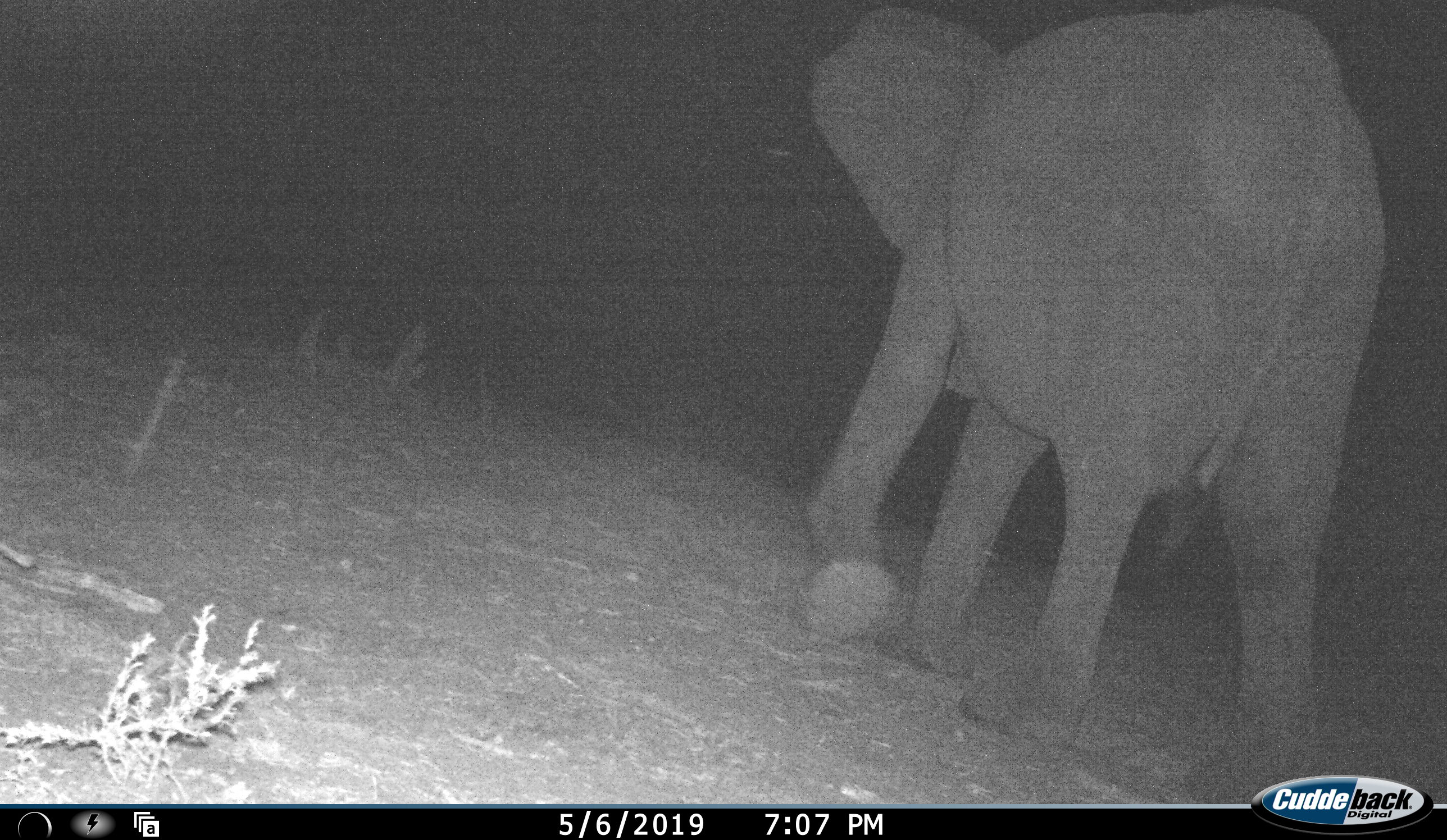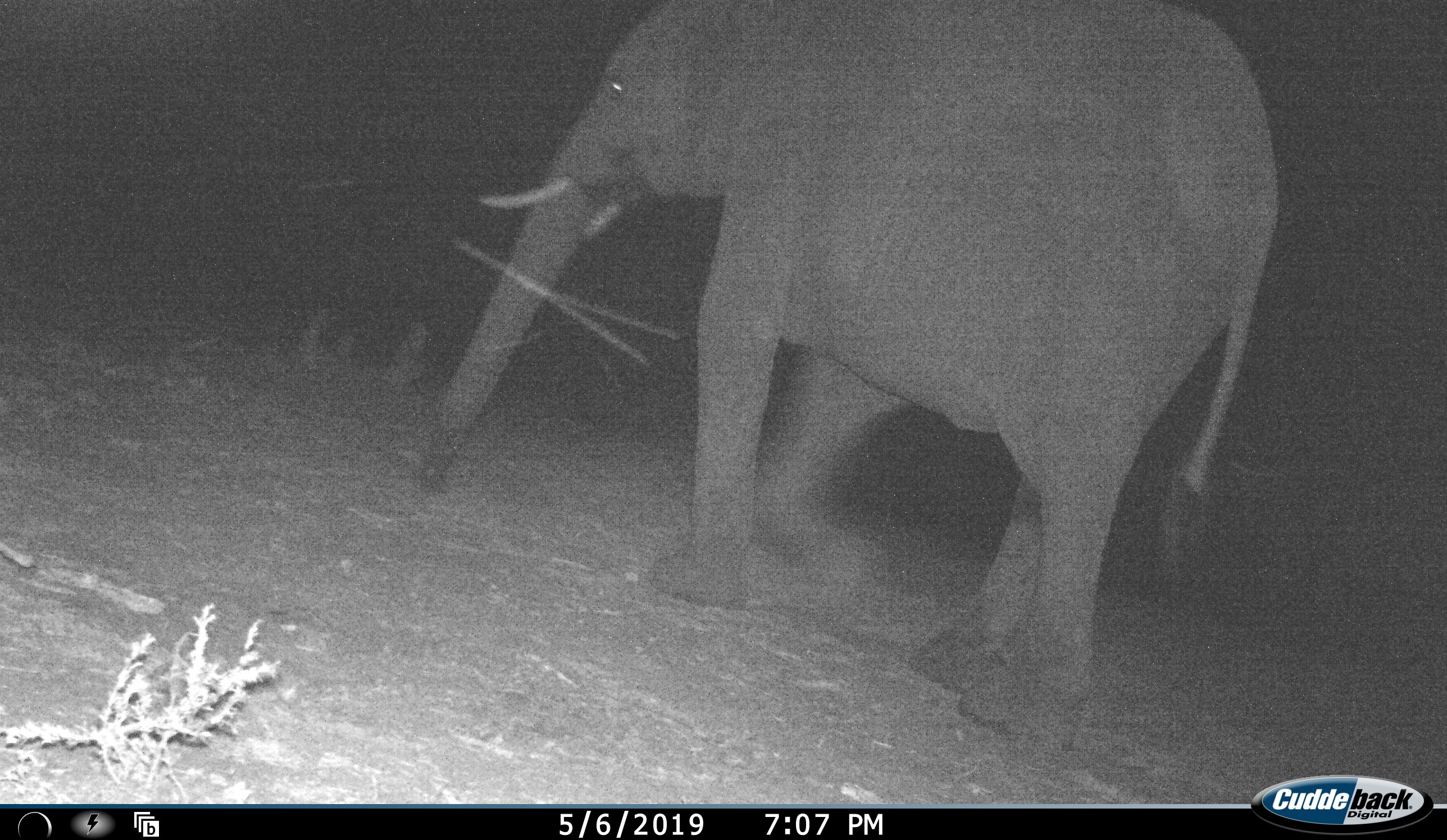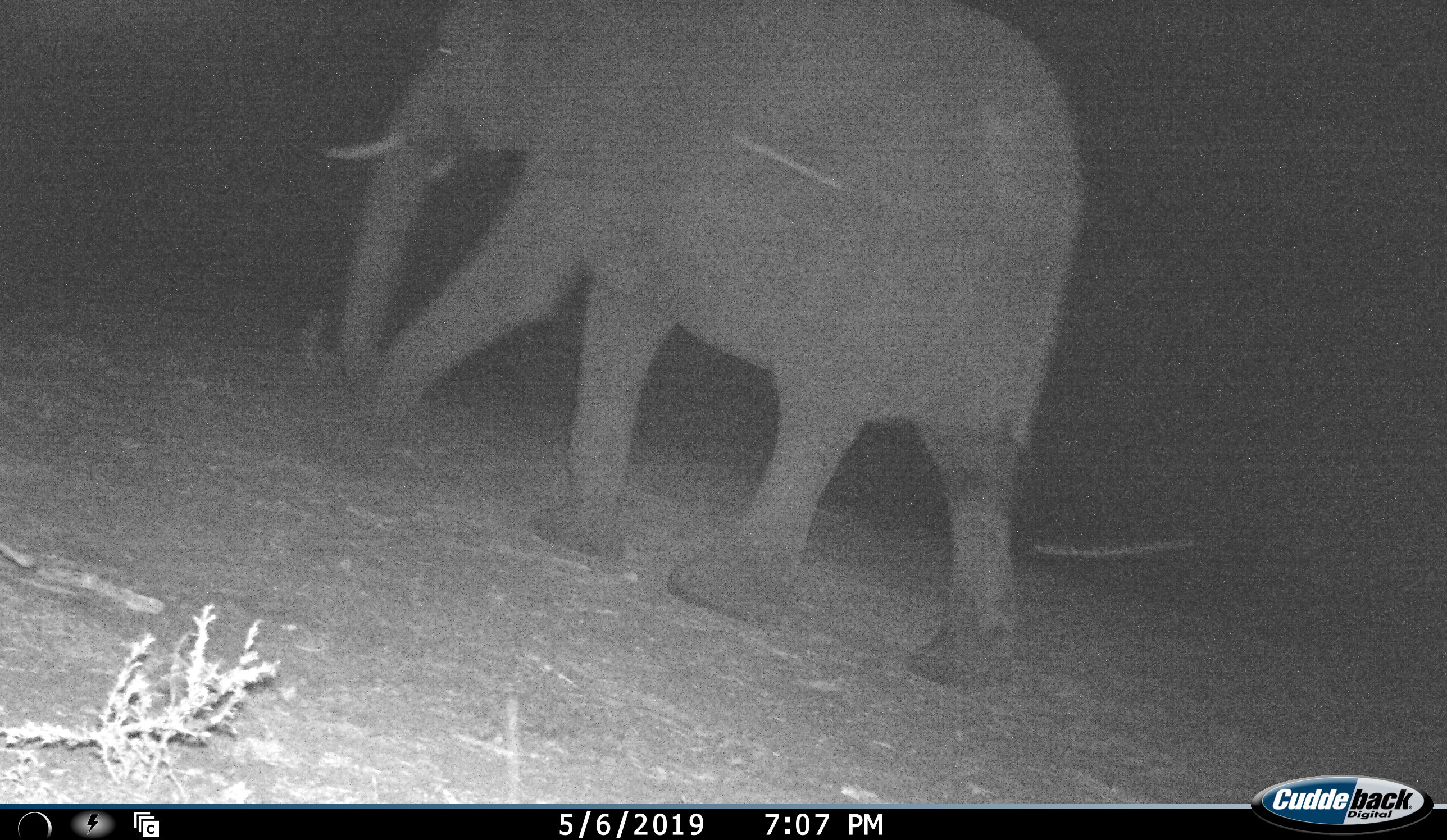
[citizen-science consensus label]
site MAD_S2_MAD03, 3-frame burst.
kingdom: Animalia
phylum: Chordata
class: Mammalia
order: Proboscidea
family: Elephantidae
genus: Loxodonta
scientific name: Loxodonta africana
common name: african bush elephant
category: elephant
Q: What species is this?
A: Elephant (african bush elephant) (Loxodonta africana).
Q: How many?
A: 1.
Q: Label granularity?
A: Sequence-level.